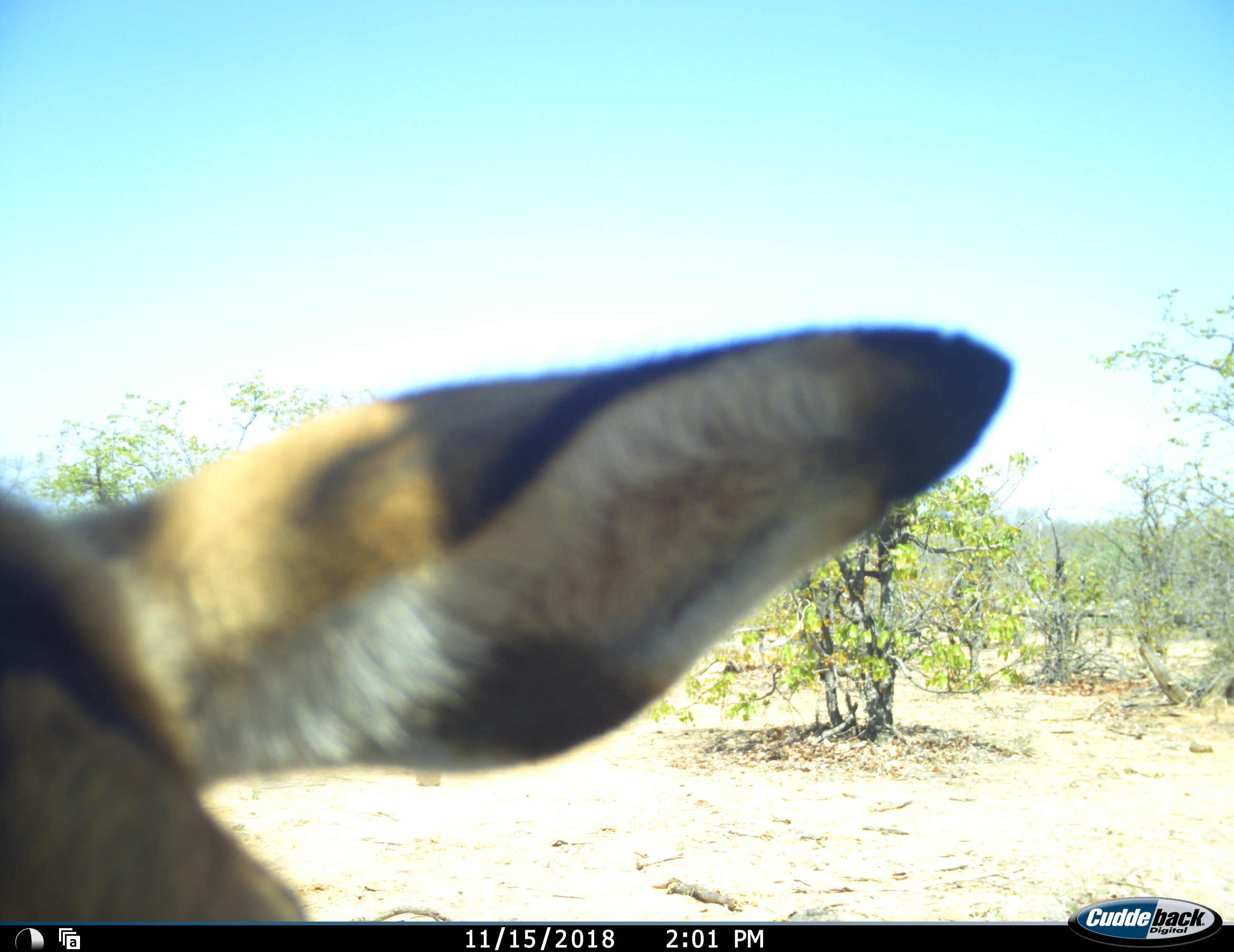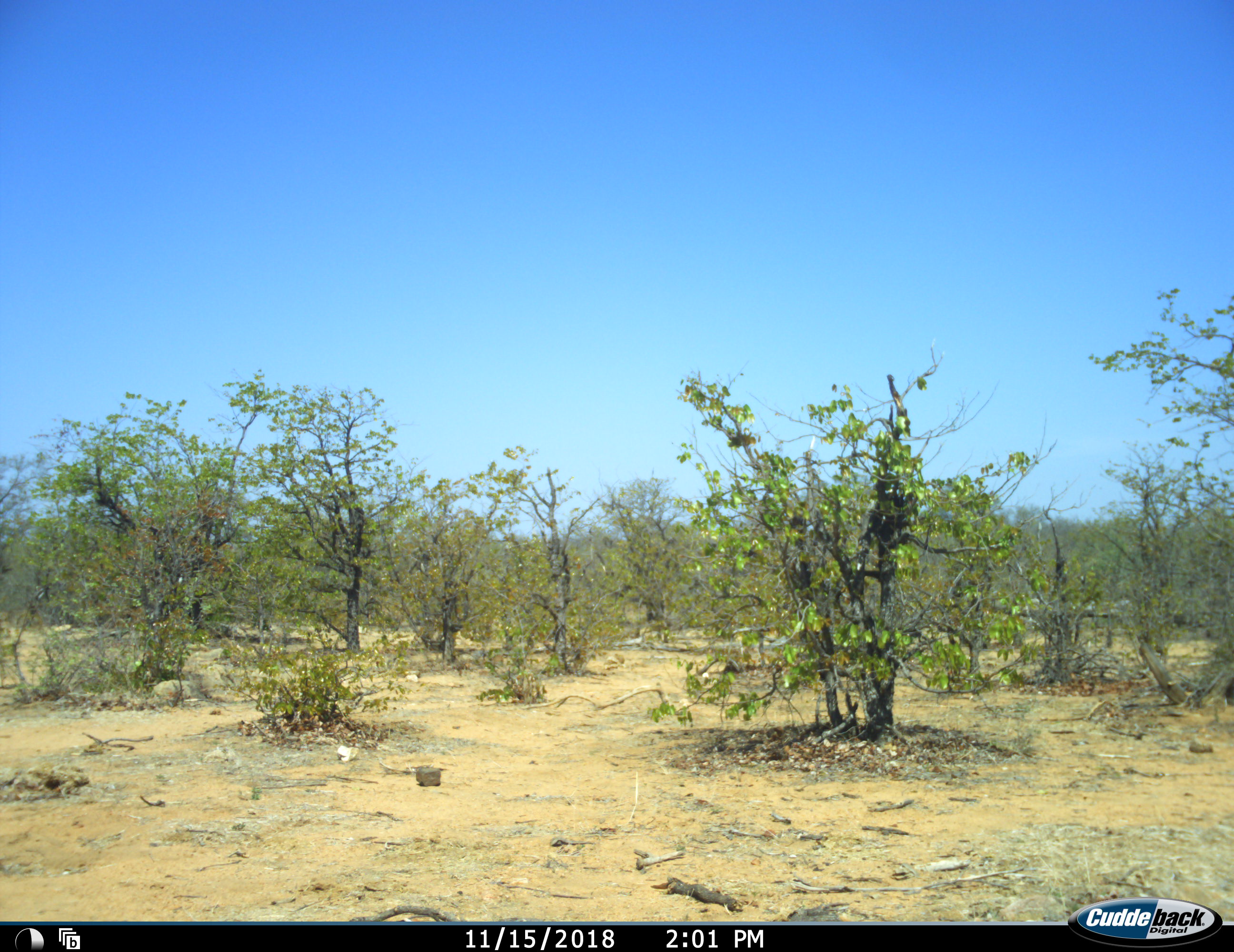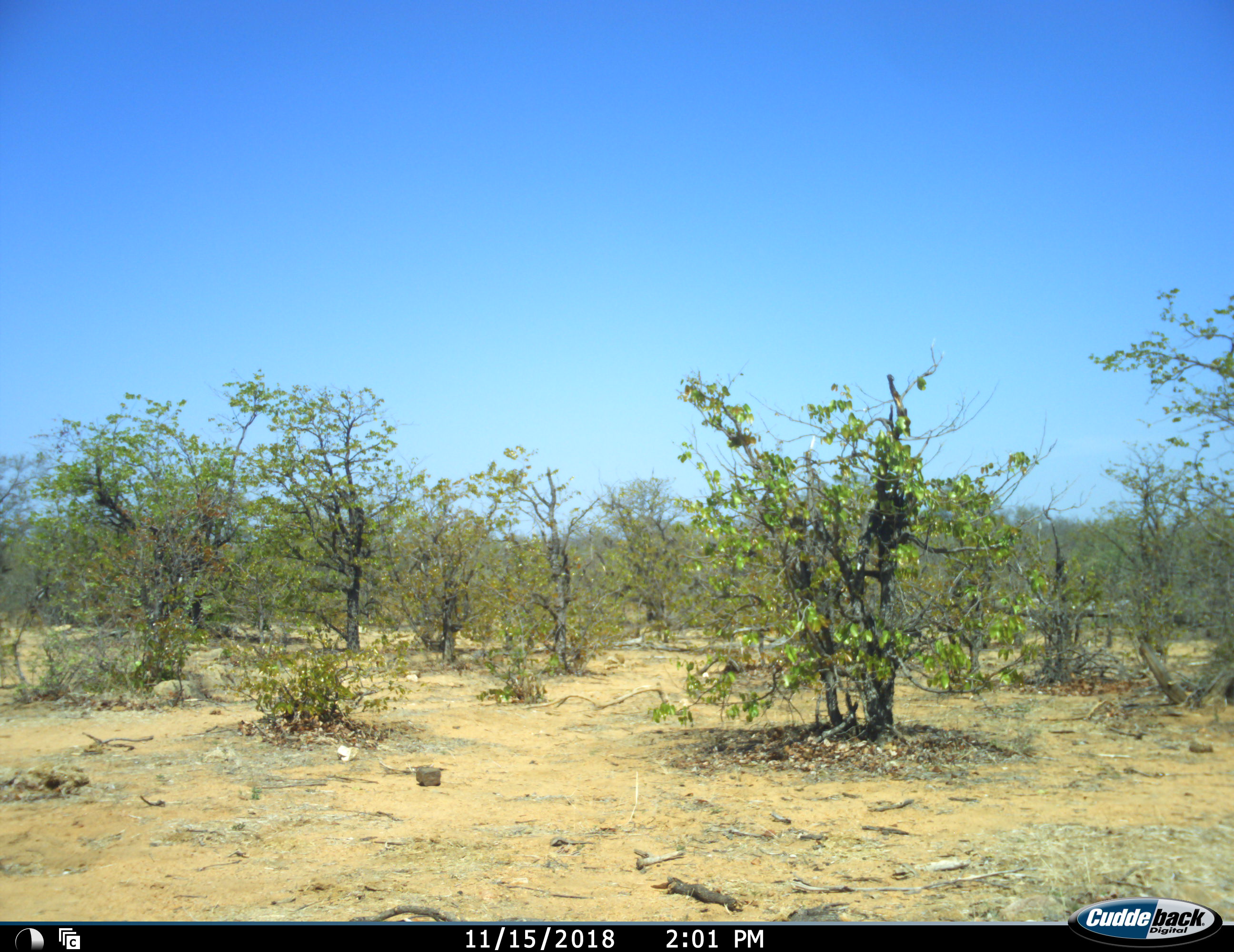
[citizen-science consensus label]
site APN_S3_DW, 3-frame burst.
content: unidentified animal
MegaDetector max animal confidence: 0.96